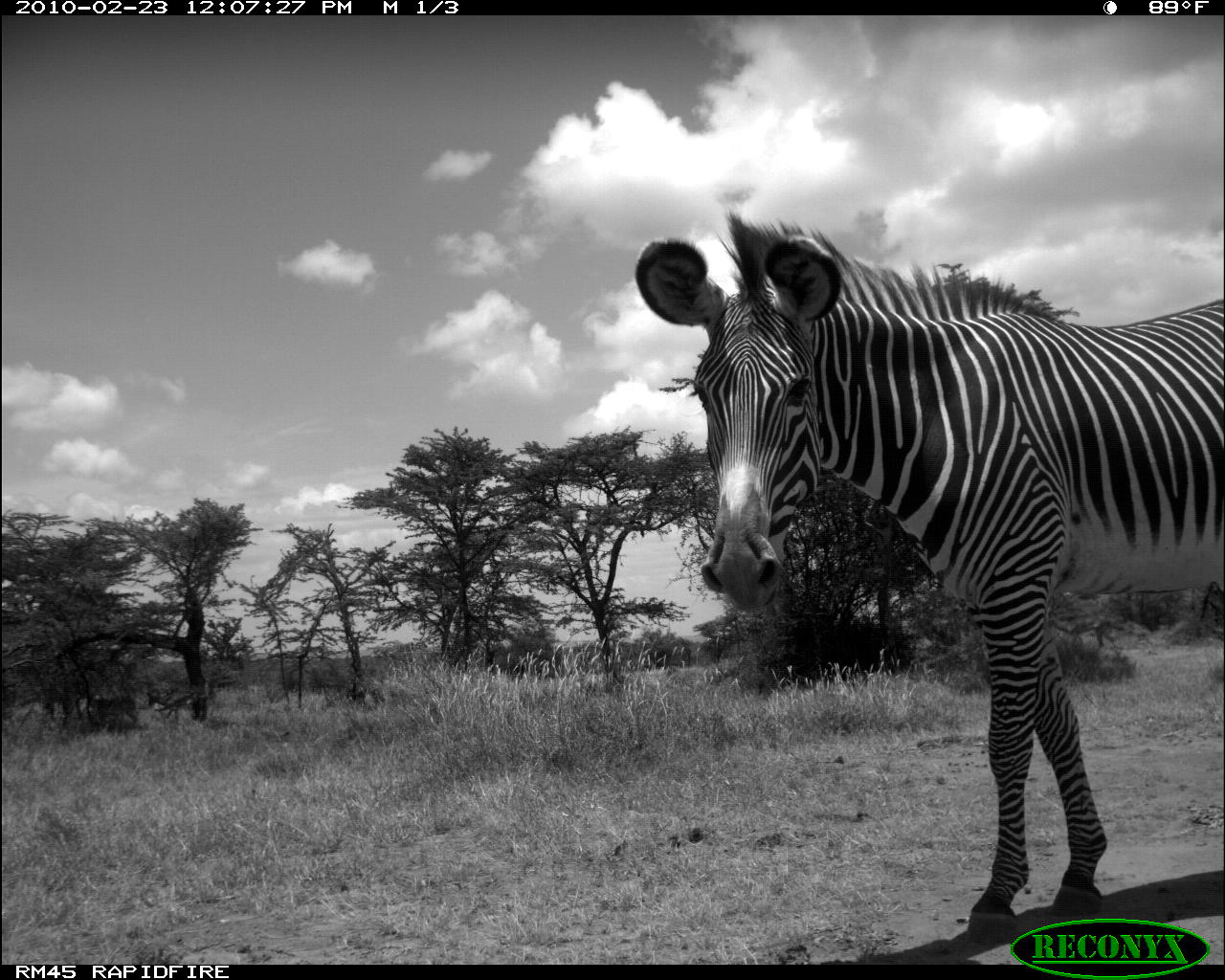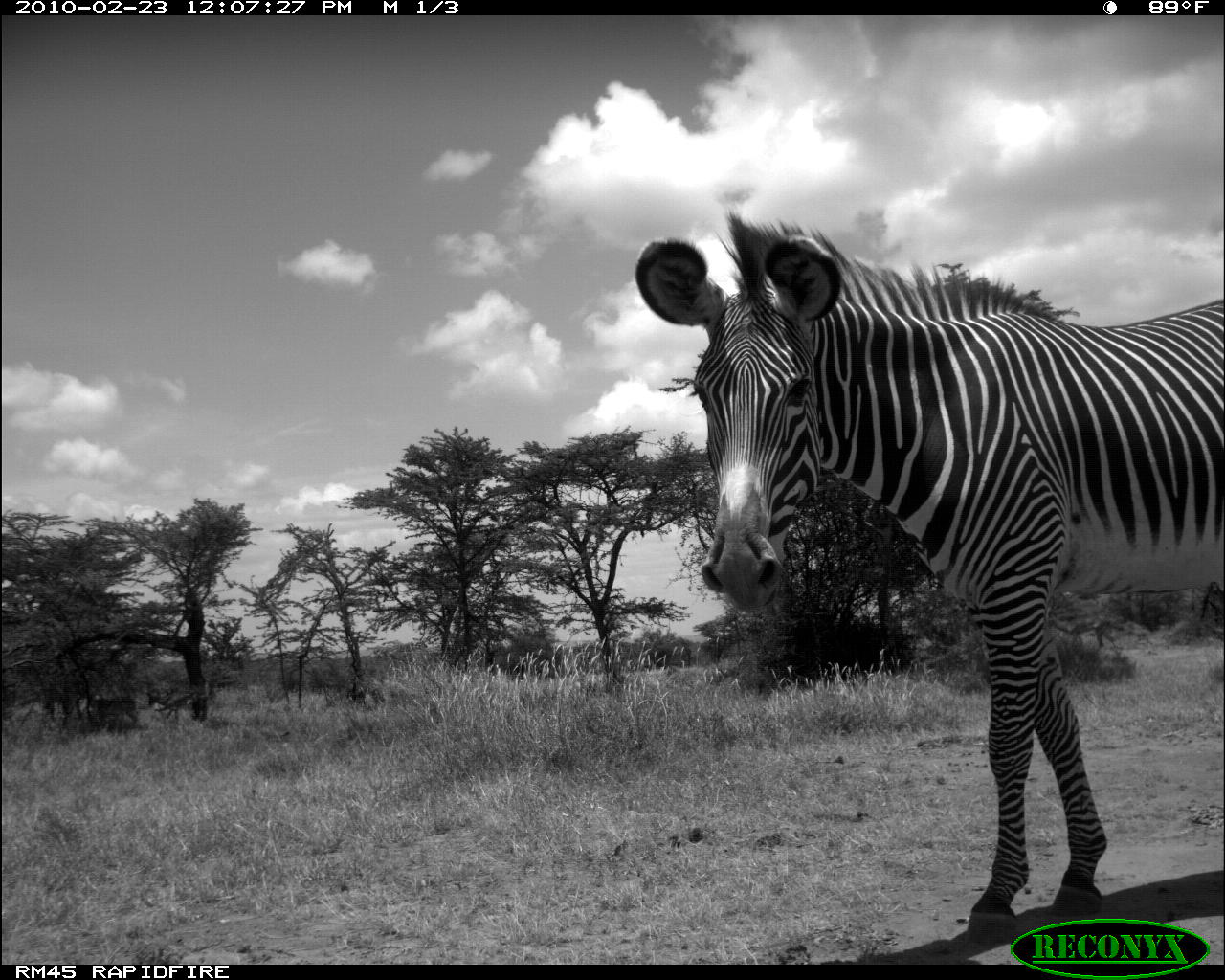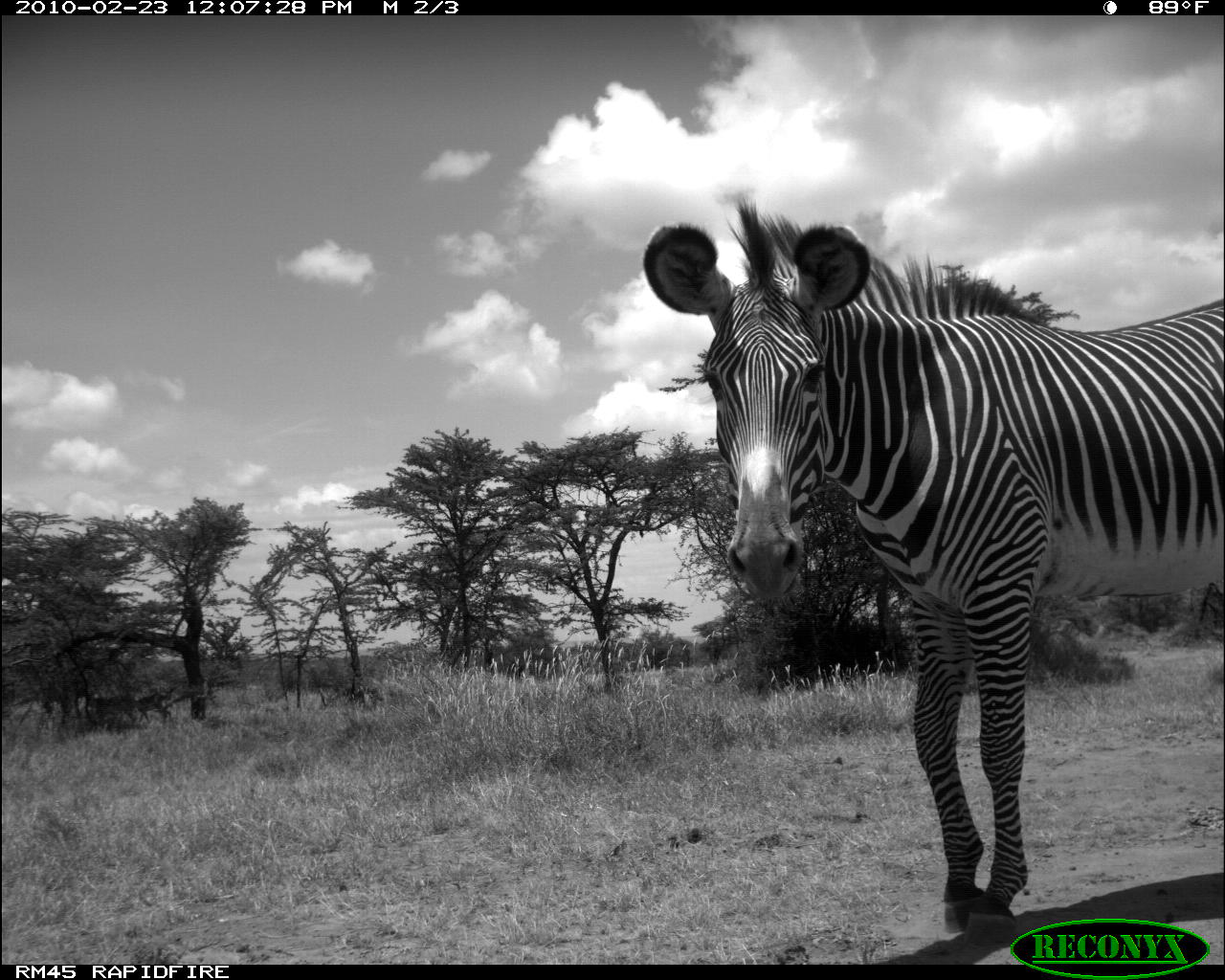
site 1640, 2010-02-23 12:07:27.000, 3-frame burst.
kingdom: Animalia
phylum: Chordata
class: Mammalia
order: Artiodactyla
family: Bovidae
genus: Aepyceros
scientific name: Aepyceros melampus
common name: impala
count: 2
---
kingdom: Animalia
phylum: Chordata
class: Mammalia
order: Perissodactyla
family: Equidae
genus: Equus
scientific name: Equus grevyi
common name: grévy's zebra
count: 1